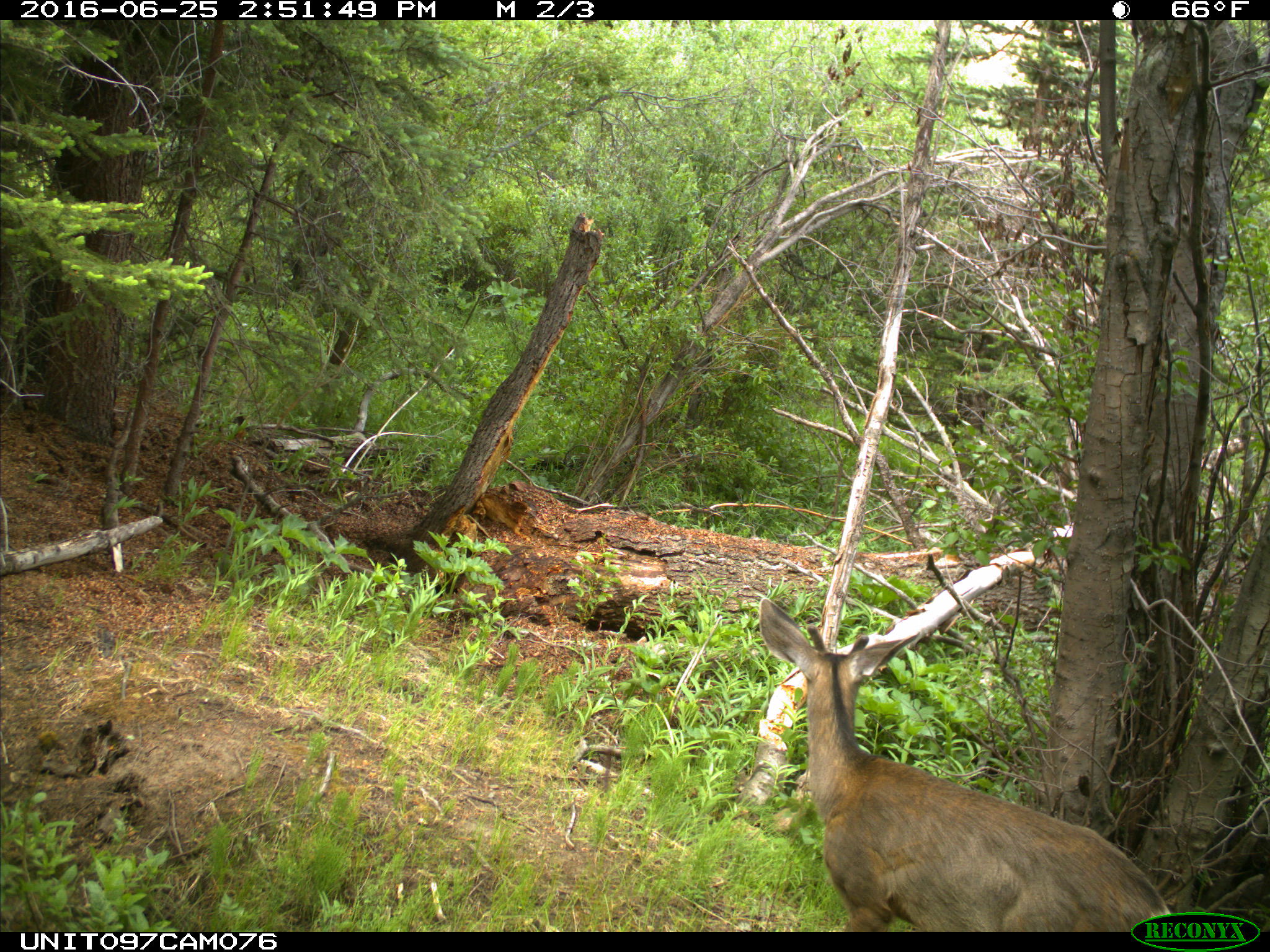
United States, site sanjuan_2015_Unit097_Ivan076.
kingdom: Animalia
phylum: Chordata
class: Mammalia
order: Artiodactyla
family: Cervidae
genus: Odocoileus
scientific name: Odocoileus hemionus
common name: mule deer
Odocoileus hemionus (mule deer).